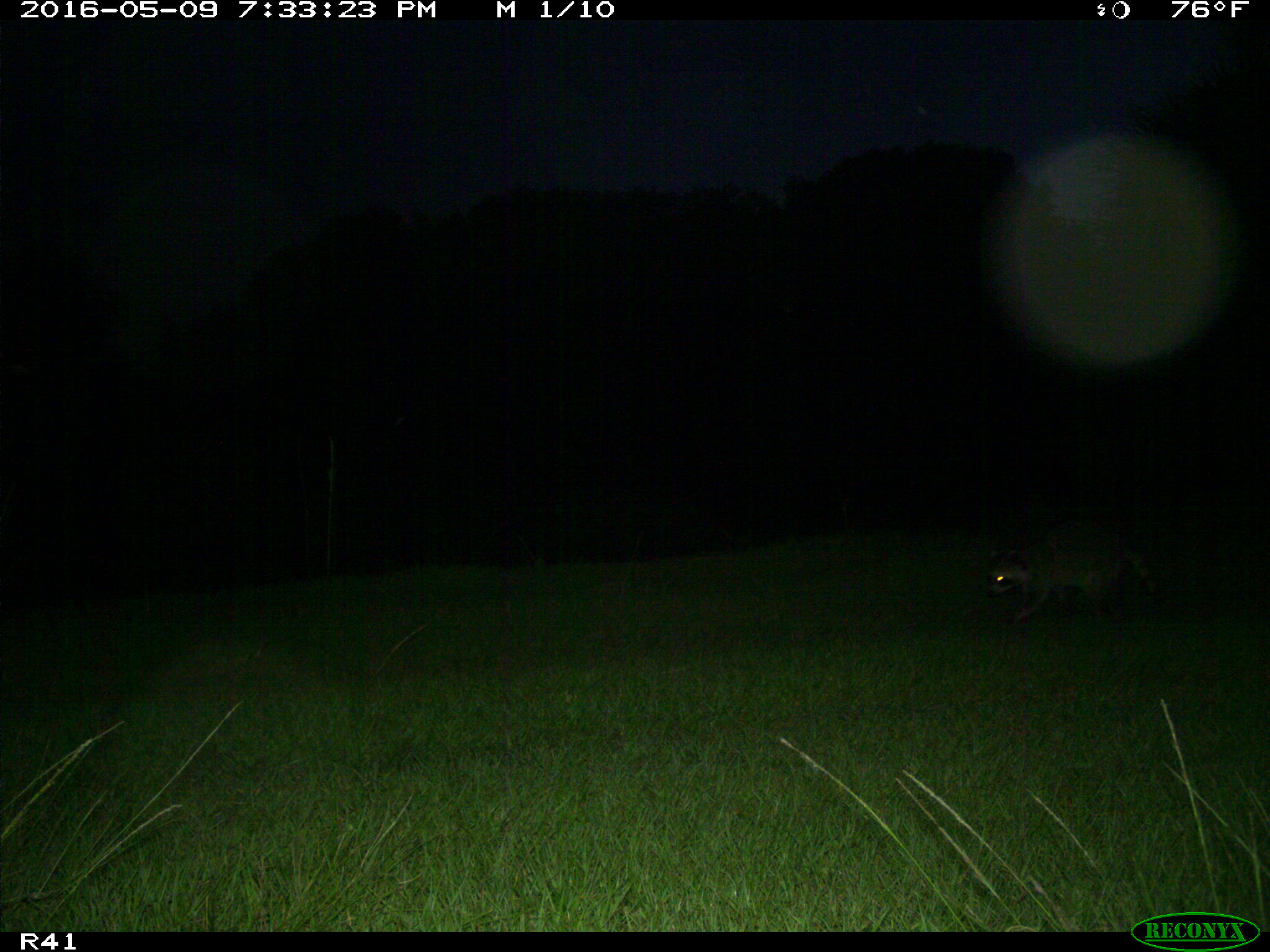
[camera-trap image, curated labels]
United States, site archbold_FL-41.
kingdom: Animalia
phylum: Chordata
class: Mammalia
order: Carnivora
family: Procyonidae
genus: Procyon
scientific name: Procyon lotor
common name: common raccoon